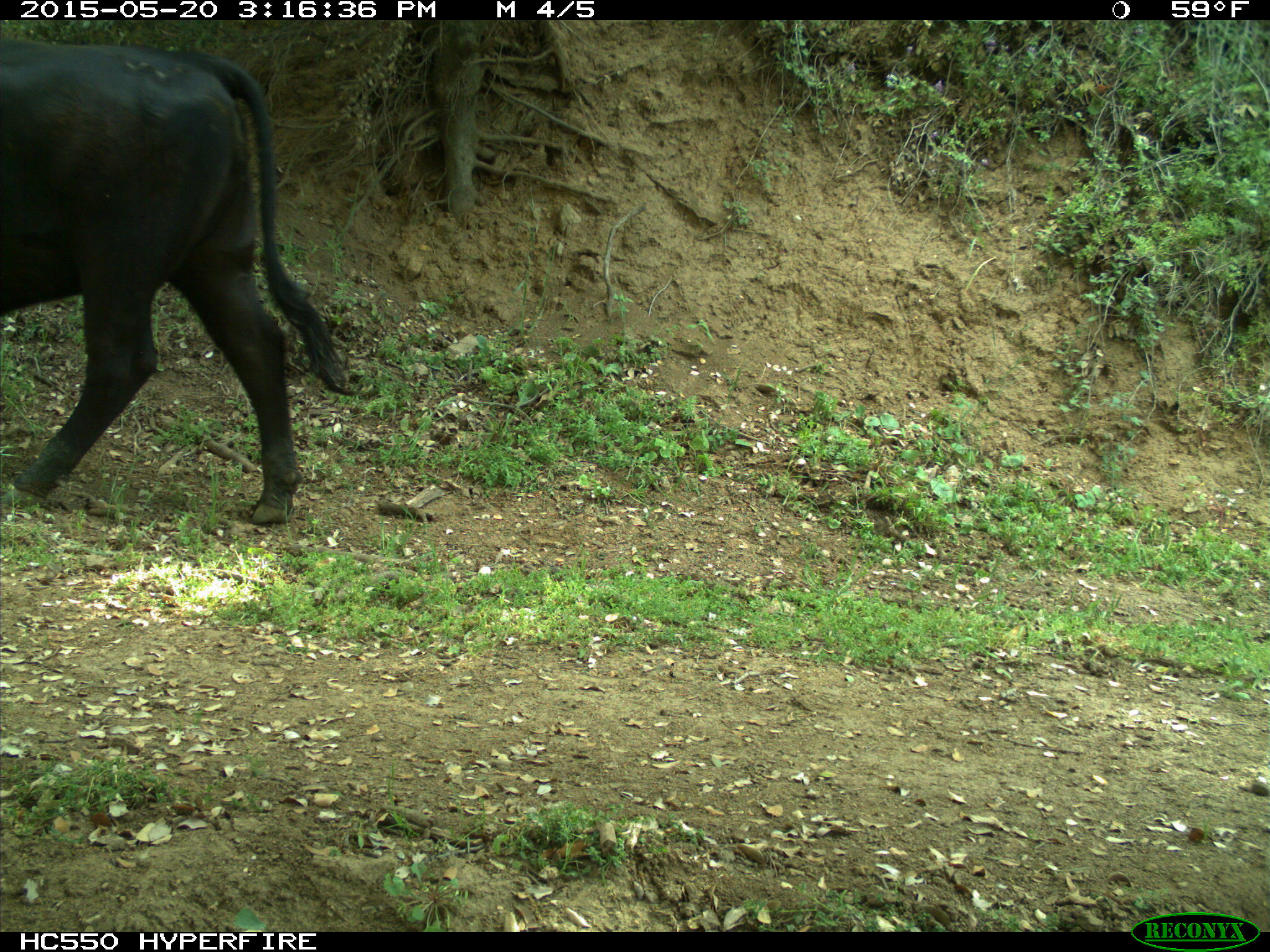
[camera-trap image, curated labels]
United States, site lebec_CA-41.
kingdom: Animalia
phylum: Chordata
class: Mammalia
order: Artiodactyla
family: Bovidae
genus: Bos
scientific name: Bos taurus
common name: domestic cow